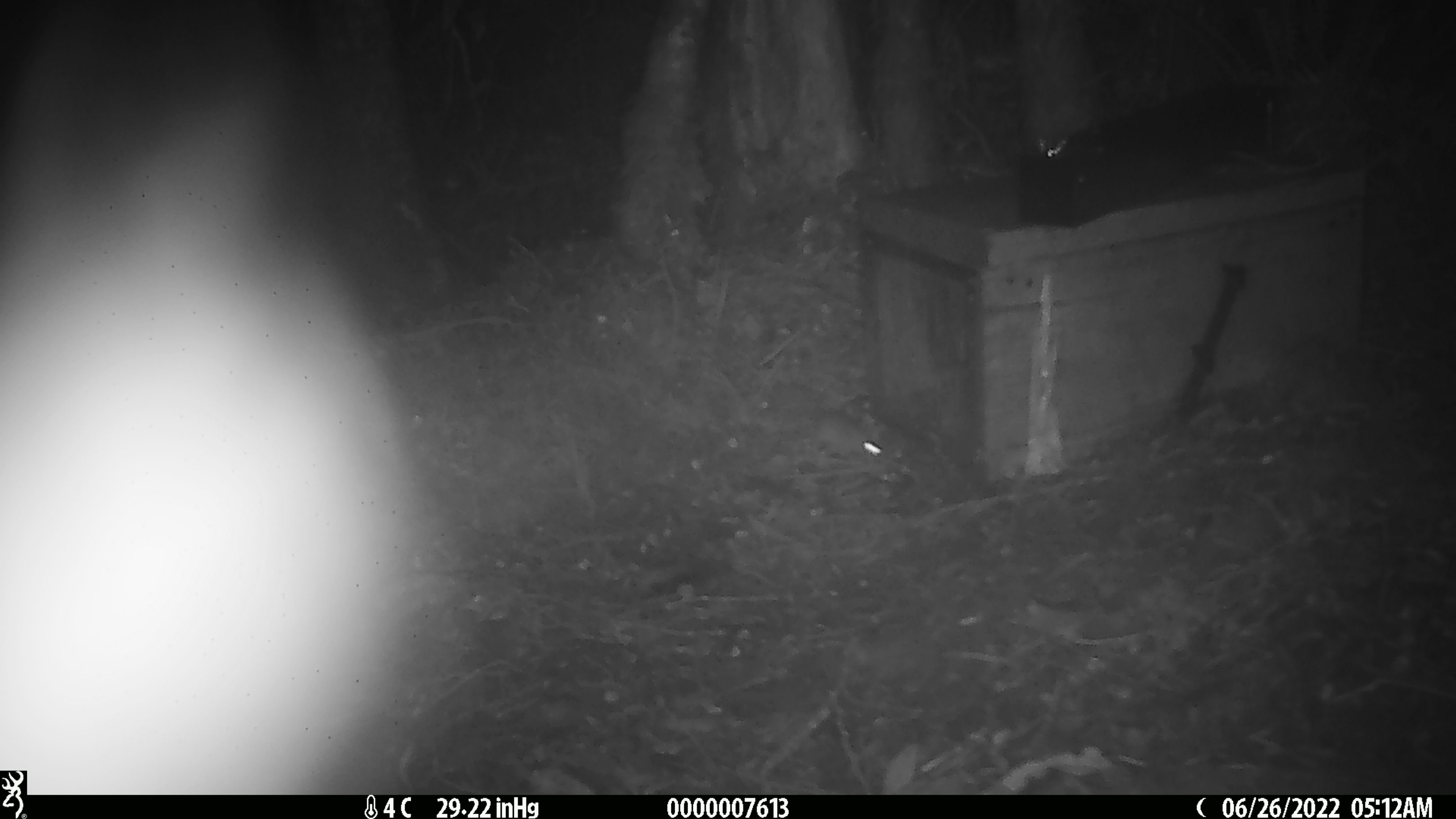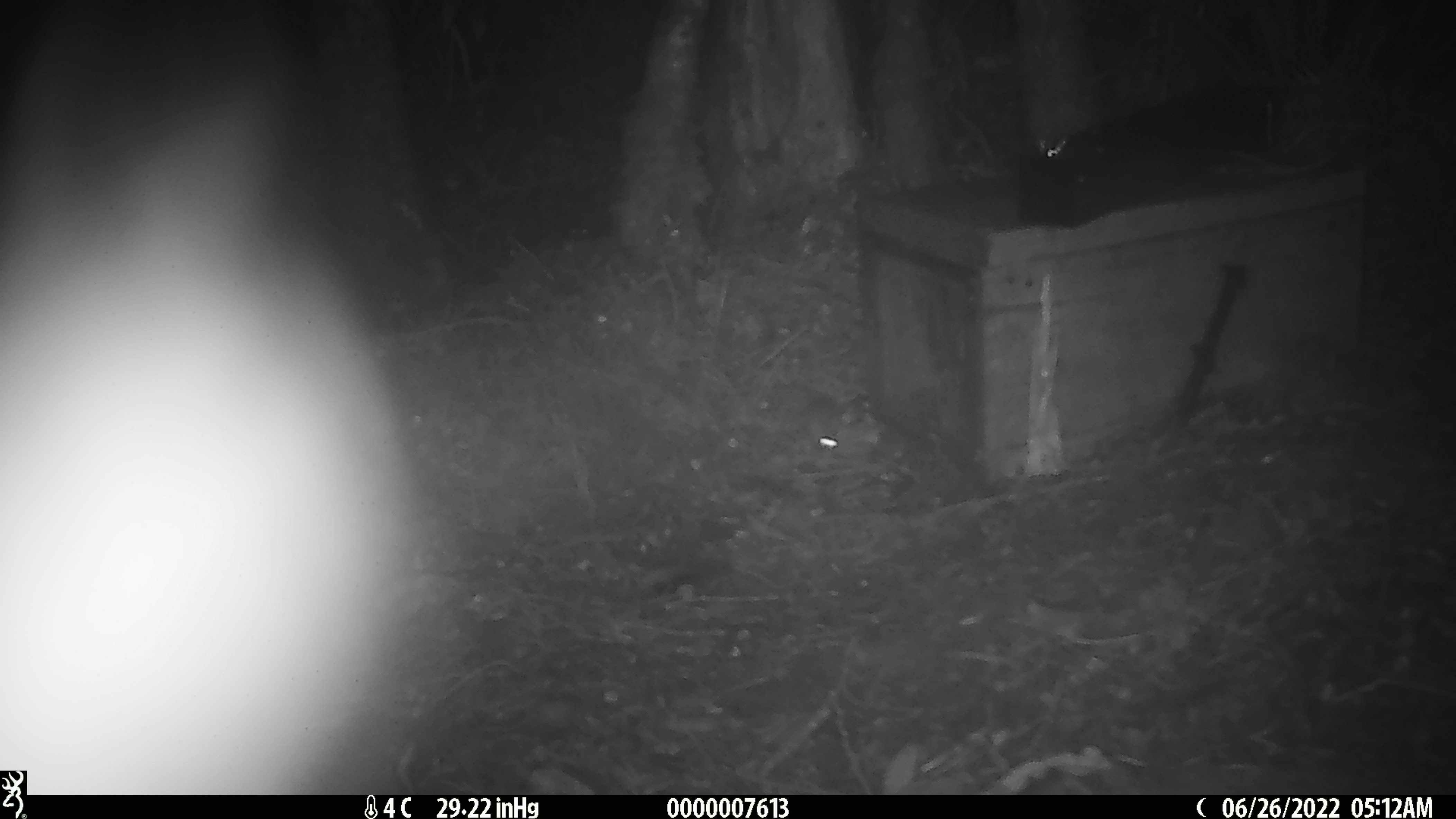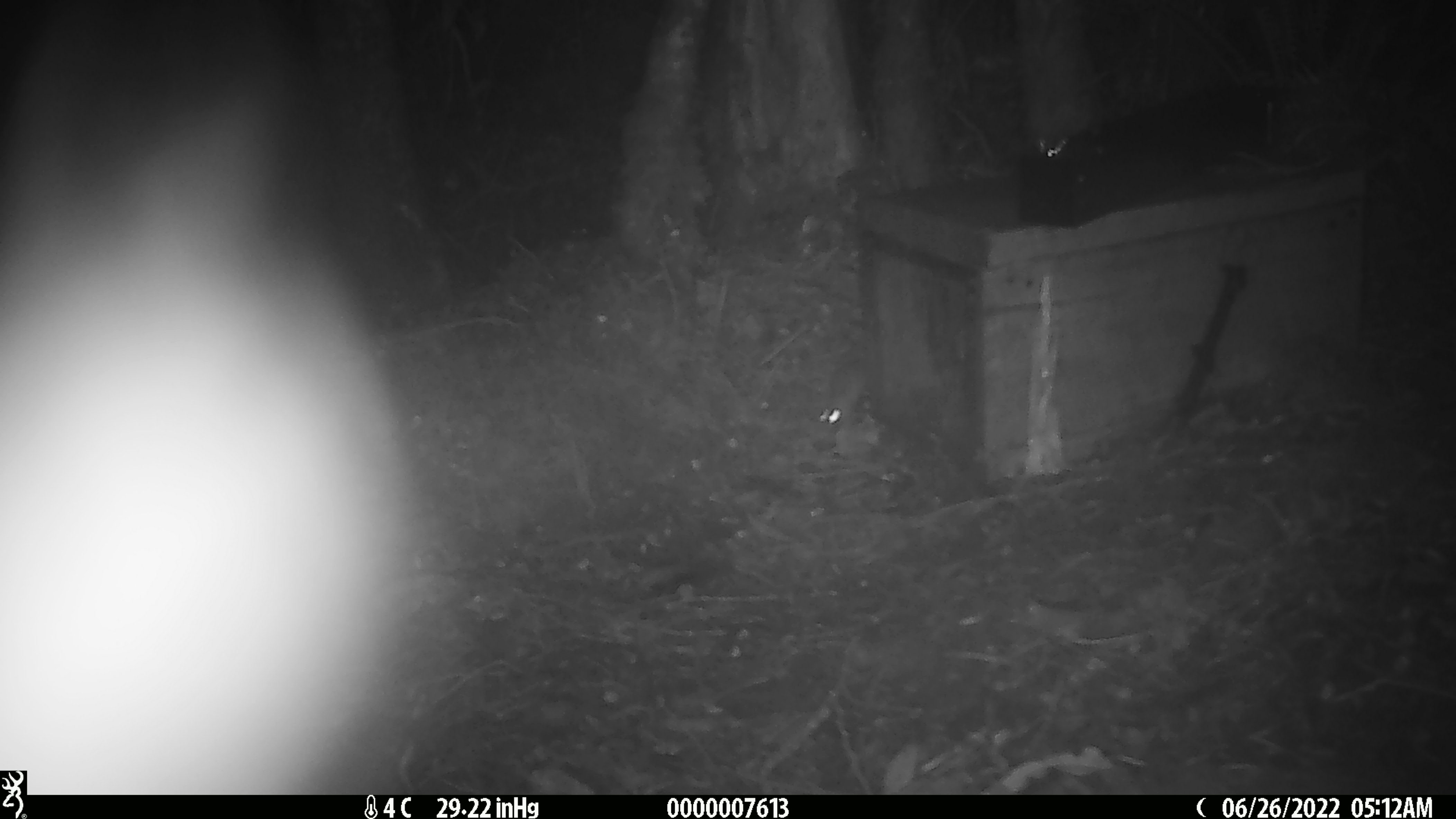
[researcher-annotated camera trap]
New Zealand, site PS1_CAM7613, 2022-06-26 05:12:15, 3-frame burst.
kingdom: Animalia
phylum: Chordata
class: Mammalia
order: Rodentia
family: Muridae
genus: Mus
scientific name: Mus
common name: mouse